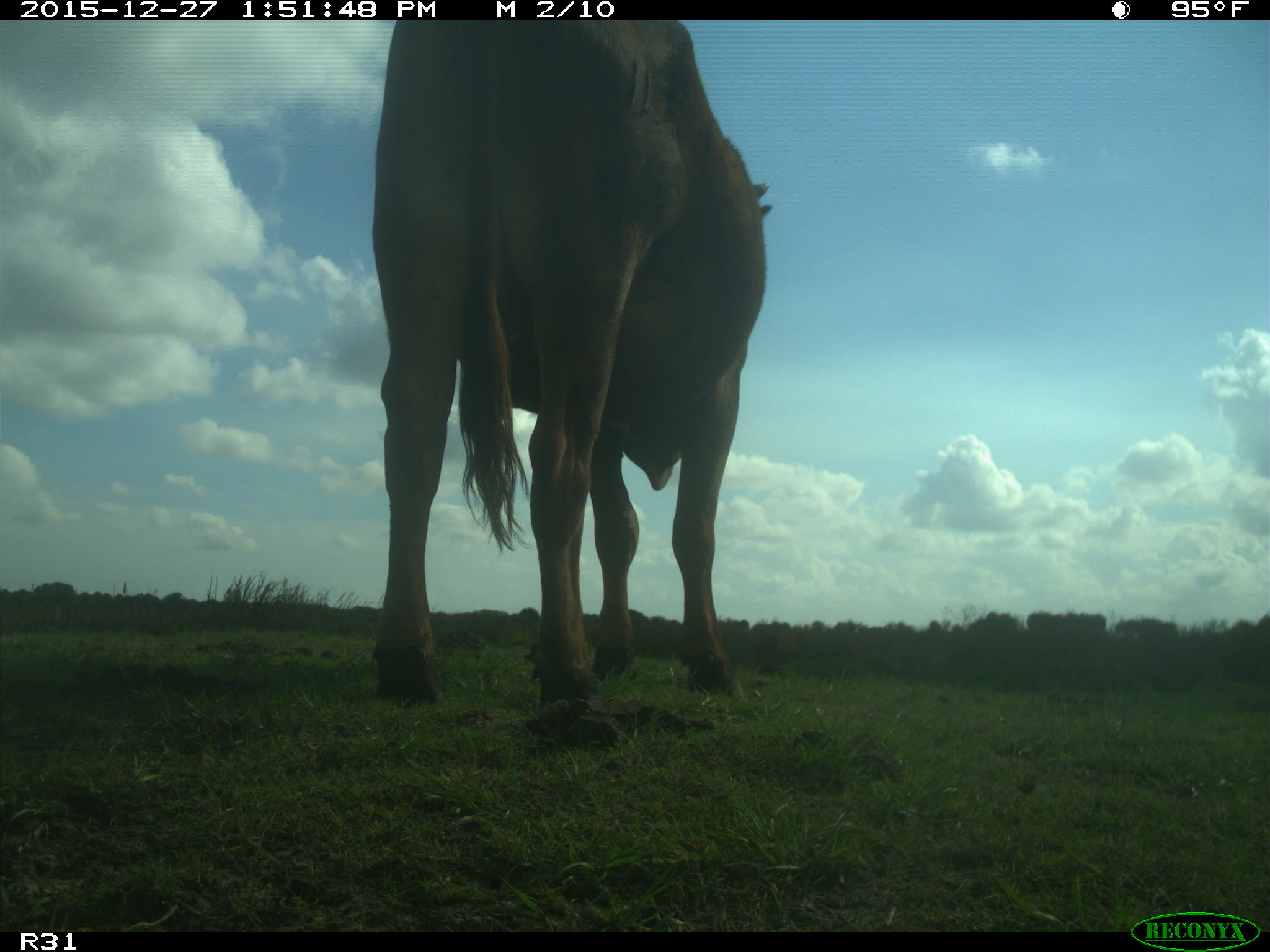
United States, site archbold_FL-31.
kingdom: Animalia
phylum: Chordata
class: Mammalia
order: Artiodactyla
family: Bovidae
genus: Bos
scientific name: Bos taurus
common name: domestic cow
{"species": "Bos taurus (domestic cow)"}